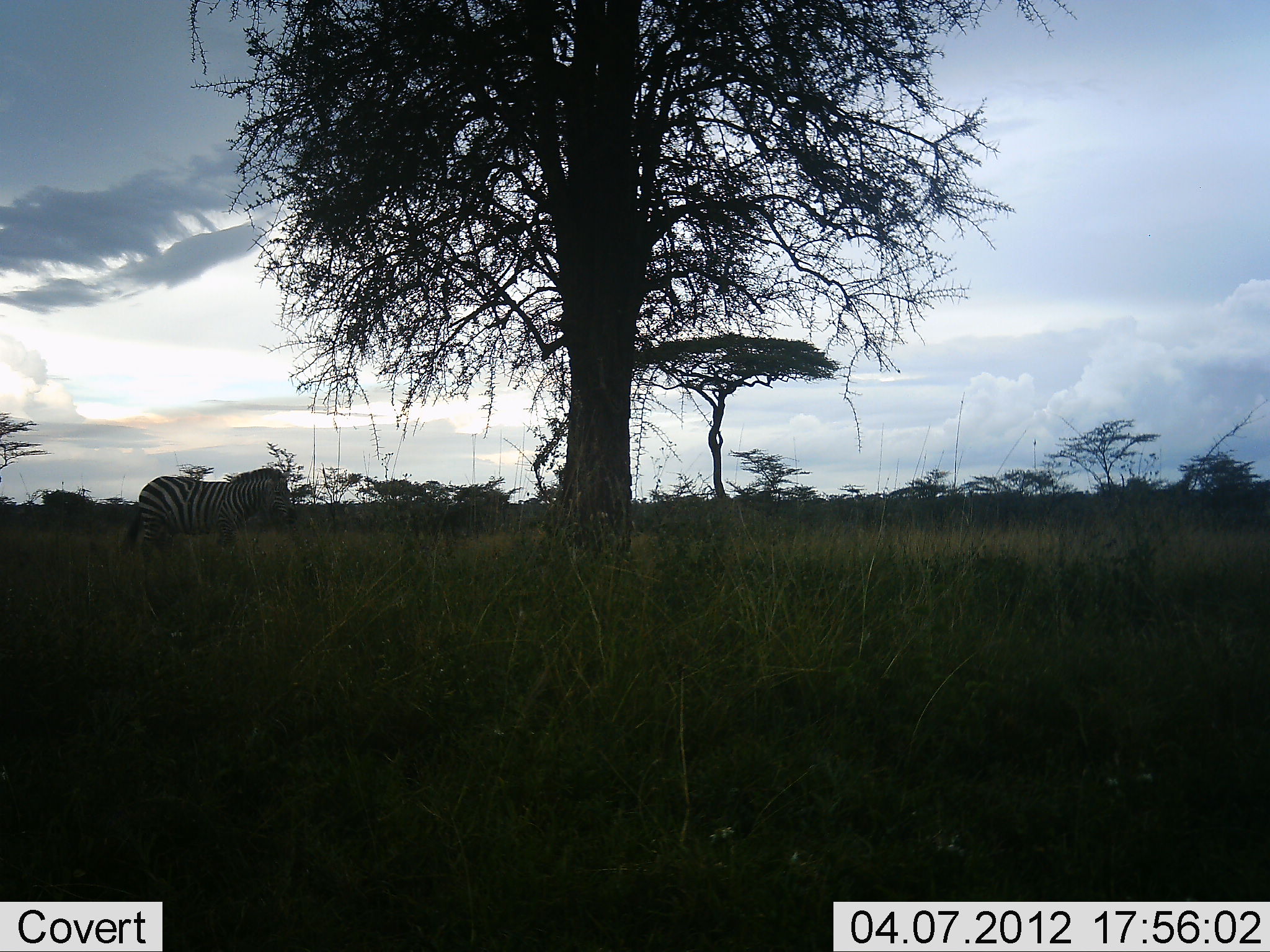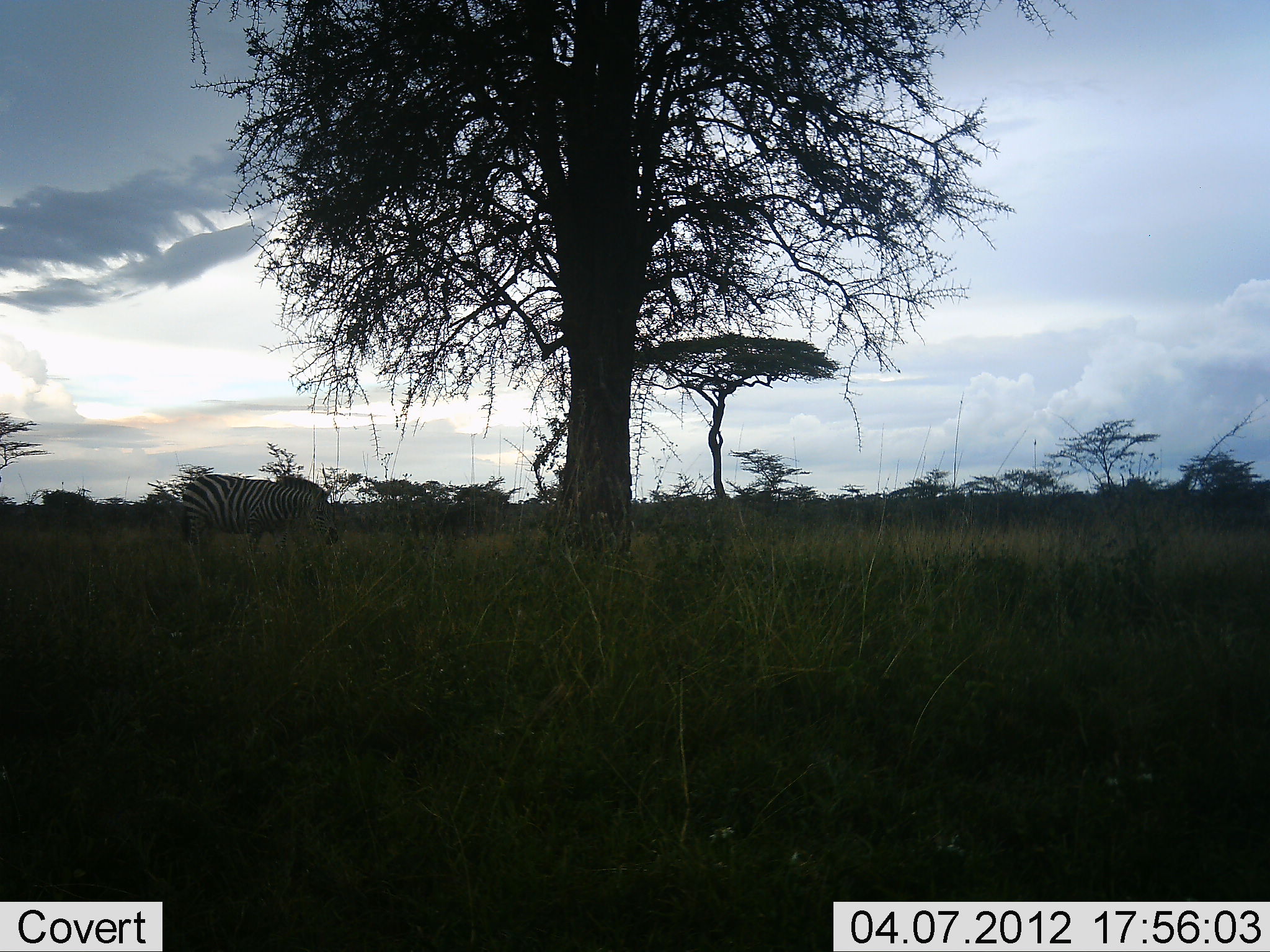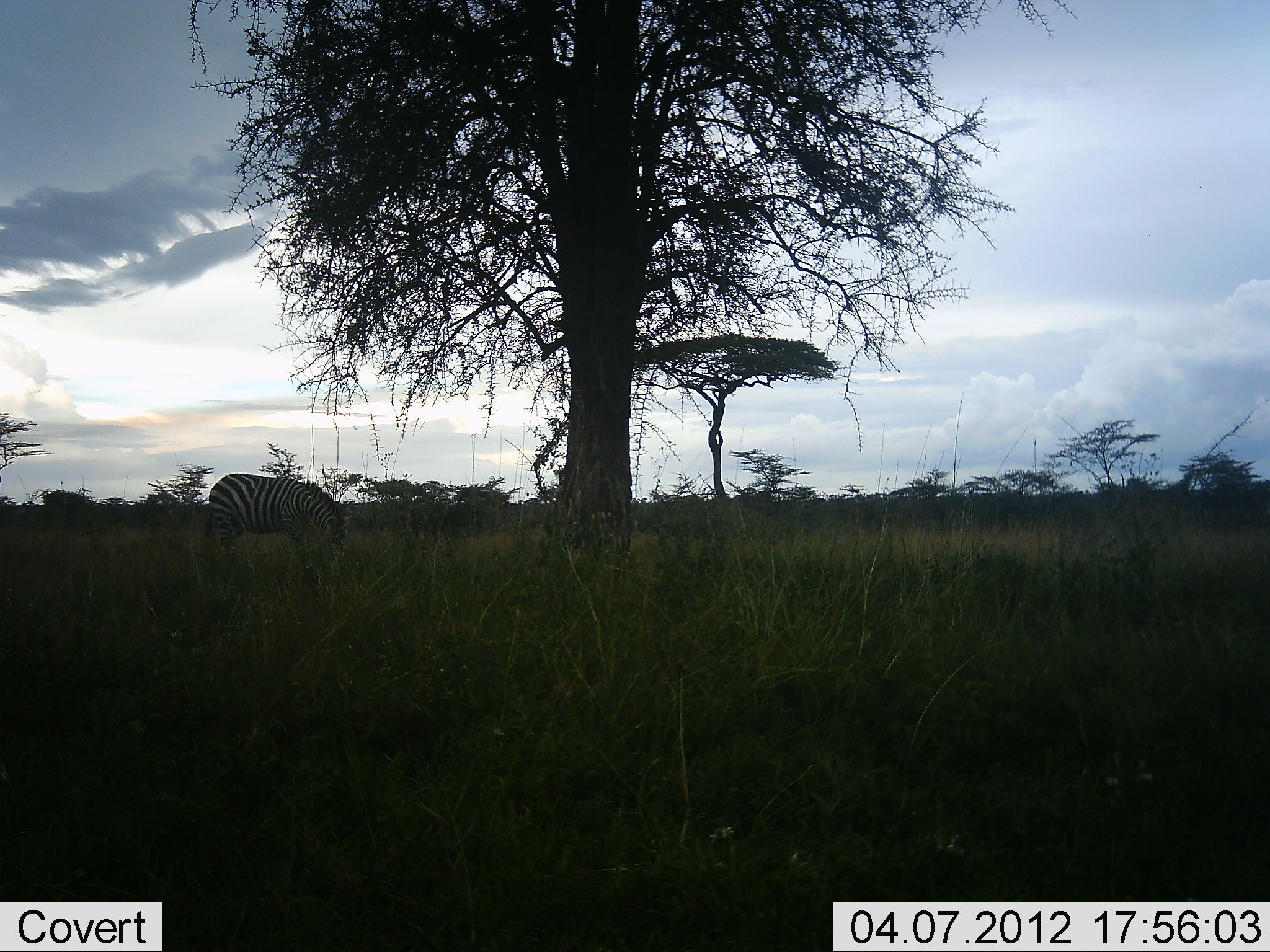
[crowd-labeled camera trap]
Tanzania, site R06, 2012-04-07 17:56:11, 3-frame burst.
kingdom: Animalia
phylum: Chordata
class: Mammalia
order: Perissodactyla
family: Equidae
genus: Equus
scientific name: Equus quagga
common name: plains zebra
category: zebra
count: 1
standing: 7%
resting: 0%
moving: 70%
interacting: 0%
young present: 0%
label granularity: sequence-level